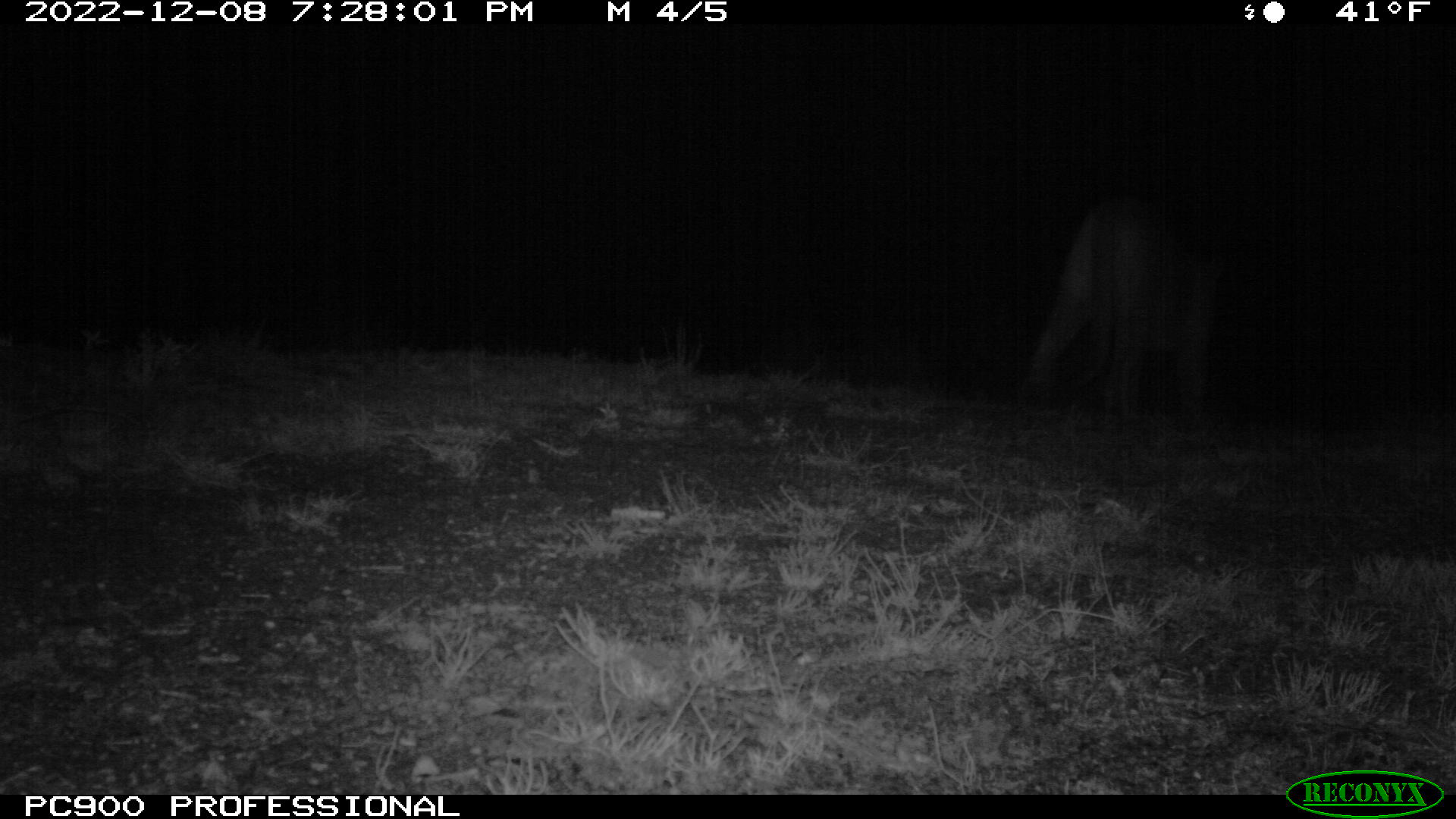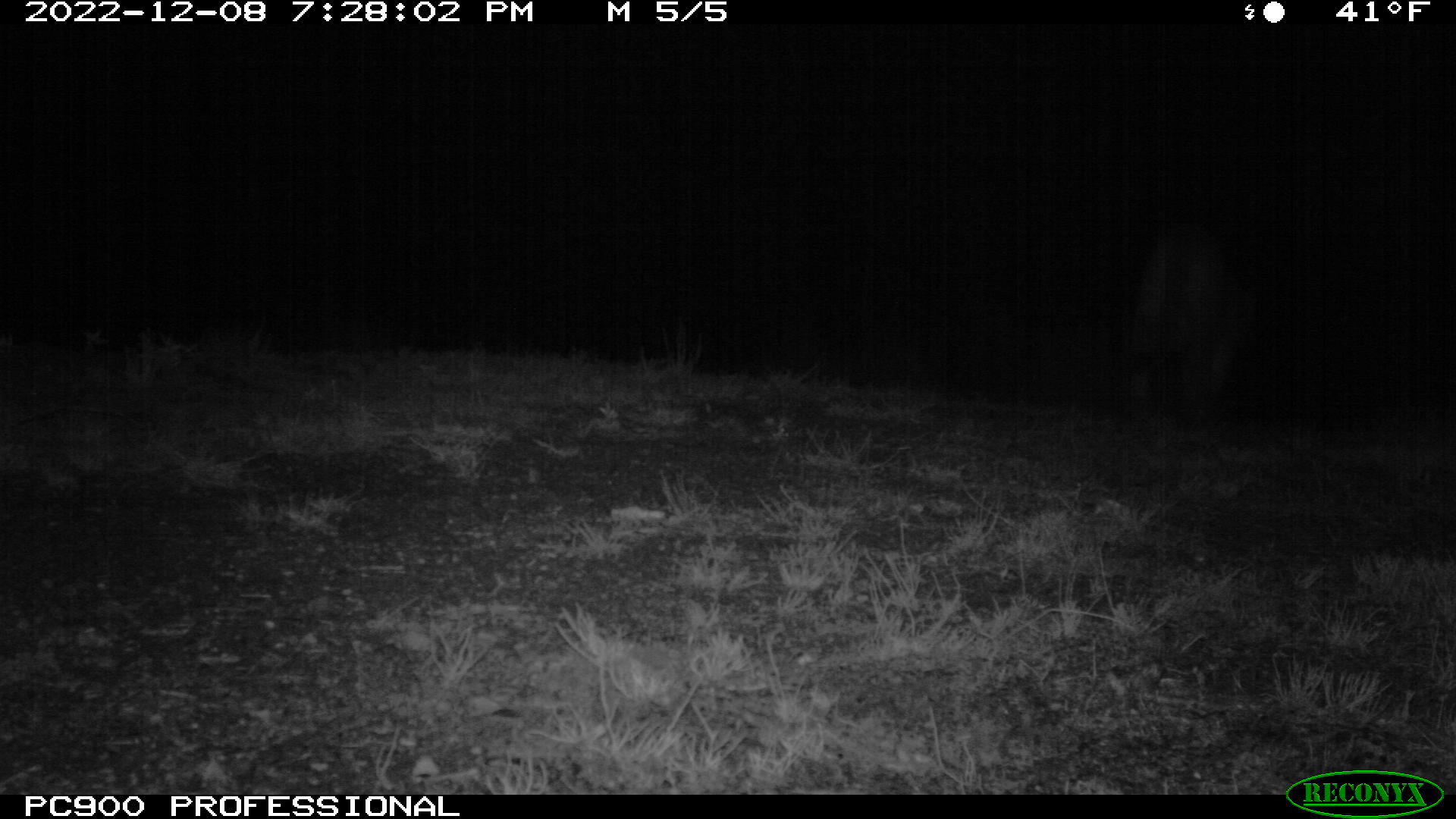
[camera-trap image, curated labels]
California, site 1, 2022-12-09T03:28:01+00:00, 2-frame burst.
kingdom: Animalia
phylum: Chordata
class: Mammalia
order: Carnivora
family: Felidae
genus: Puma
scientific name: Puma concolor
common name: puma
Puma (Puma concolor).